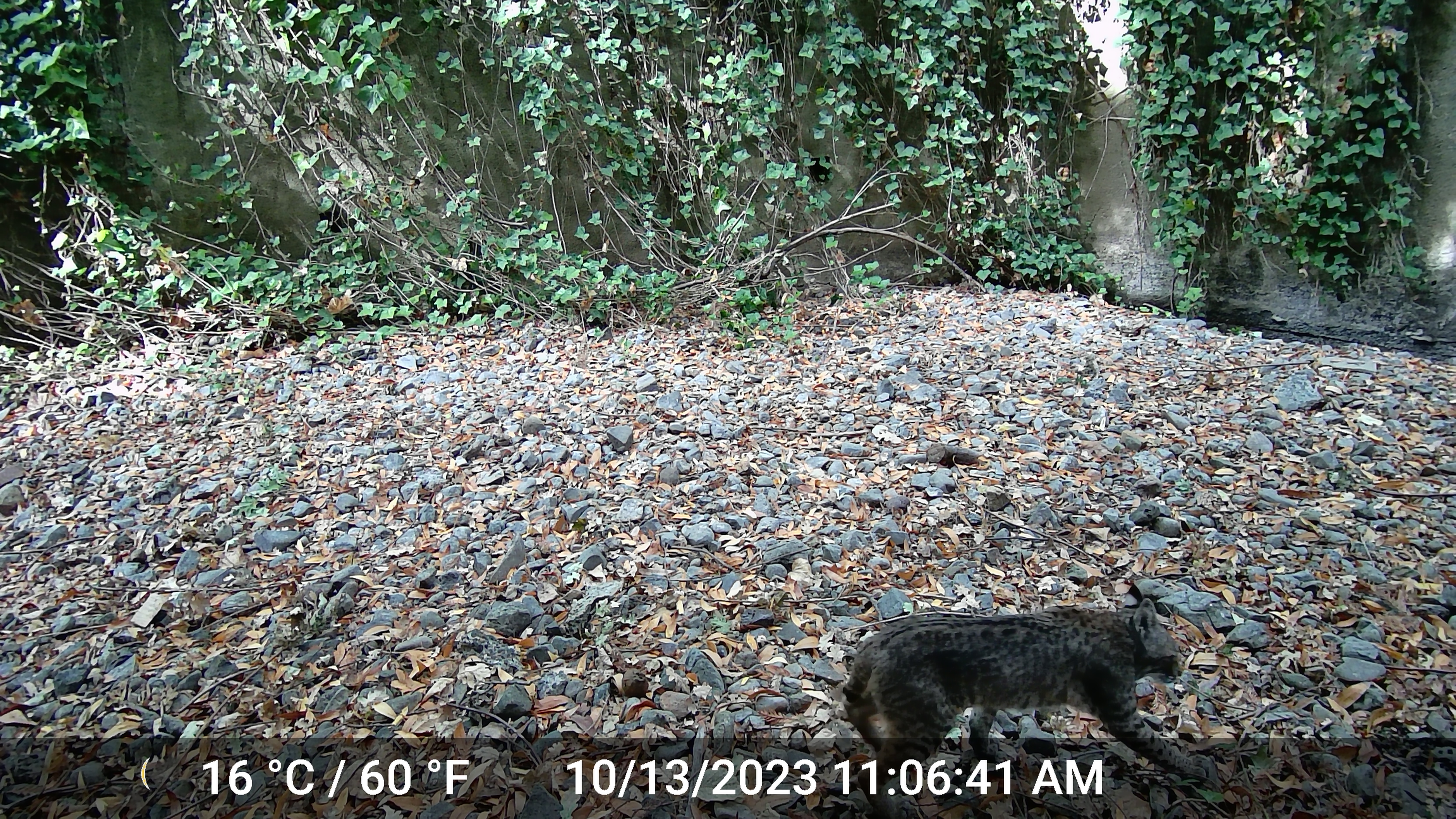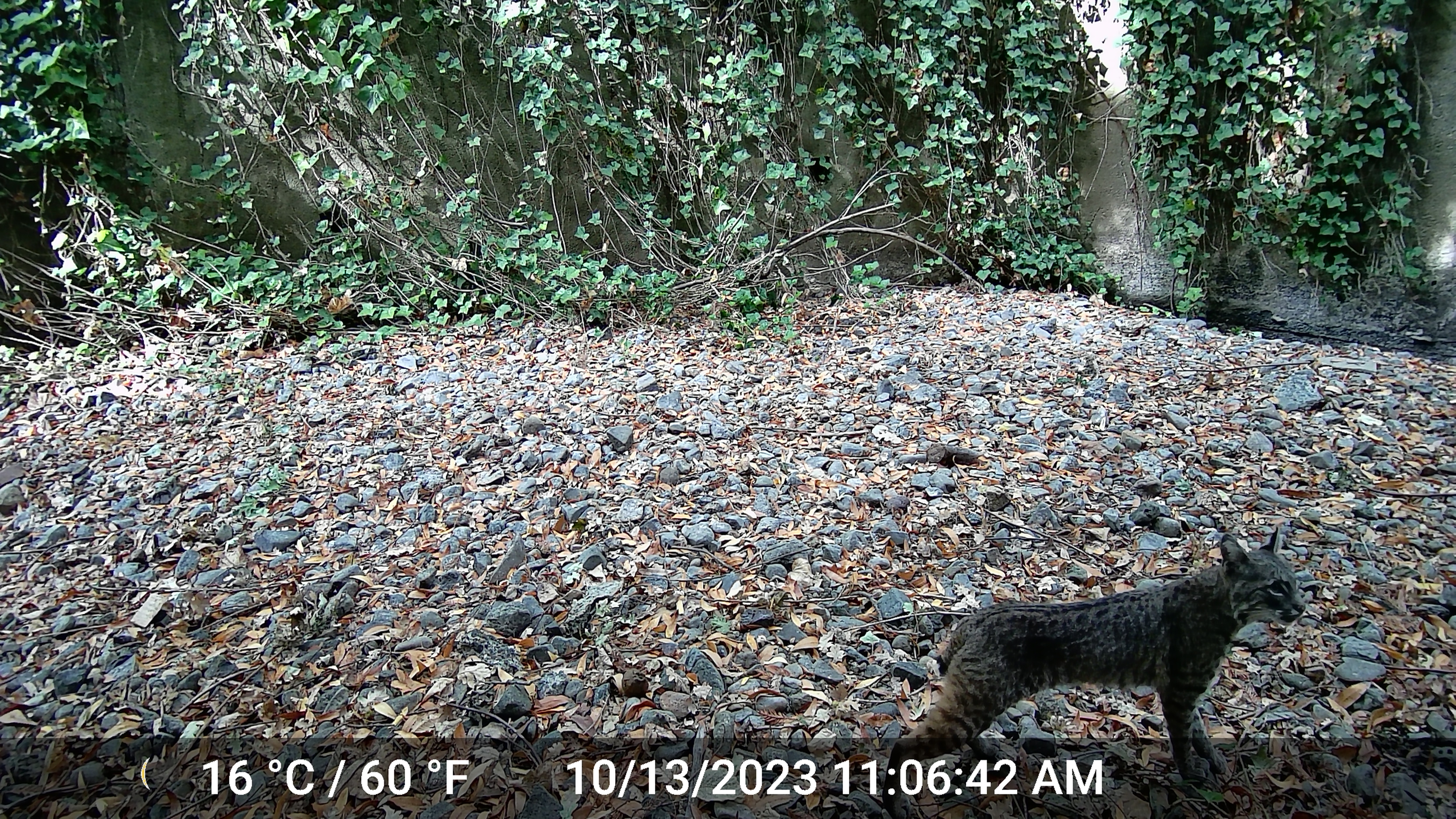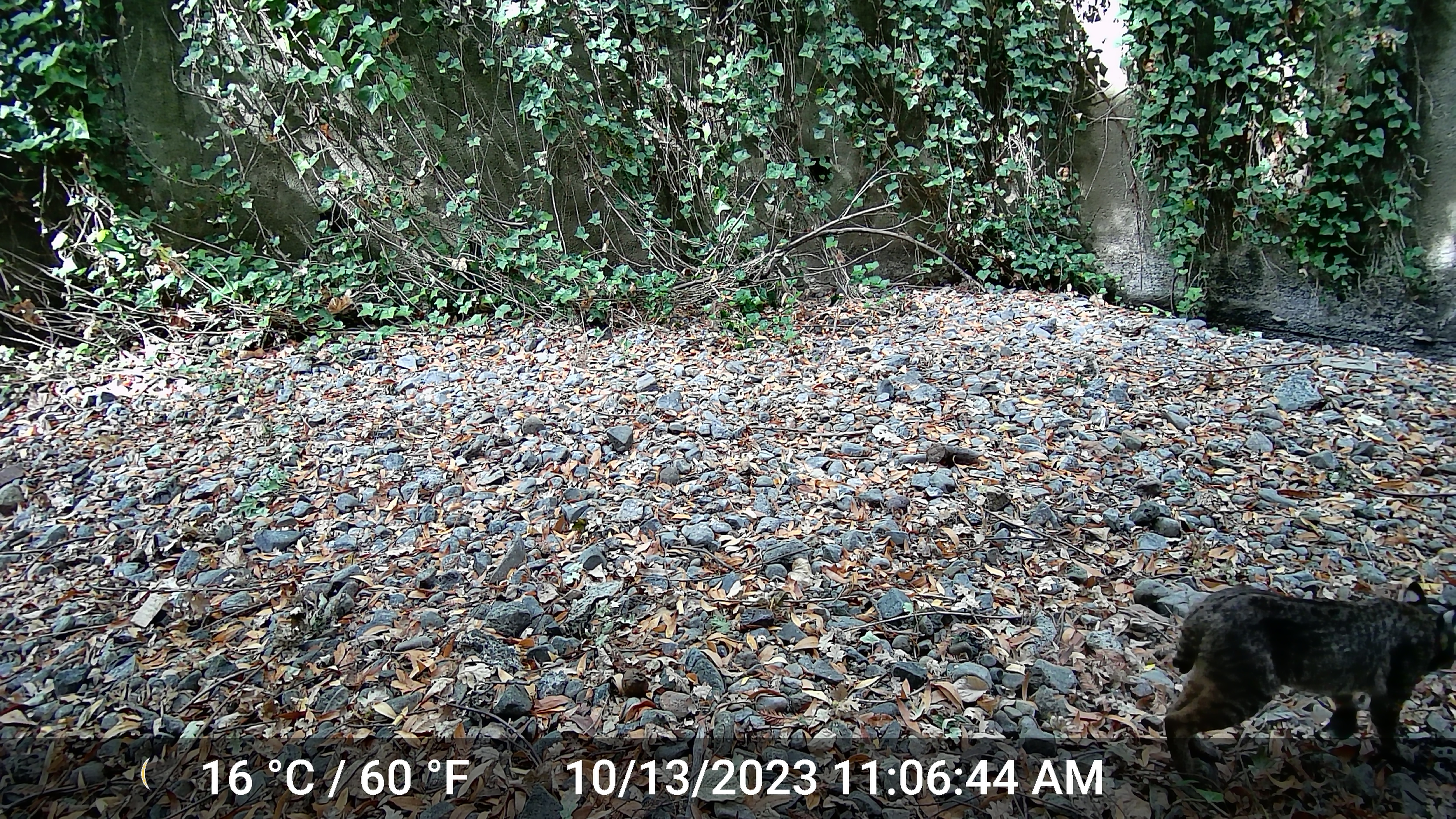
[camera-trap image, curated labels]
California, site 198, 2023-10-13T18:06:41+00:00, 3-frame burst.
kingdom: Animalia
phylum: Chordata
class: Mammalia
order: Carnivora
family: Felidae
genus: Lynx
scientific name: Lynx rufus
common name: bobcat